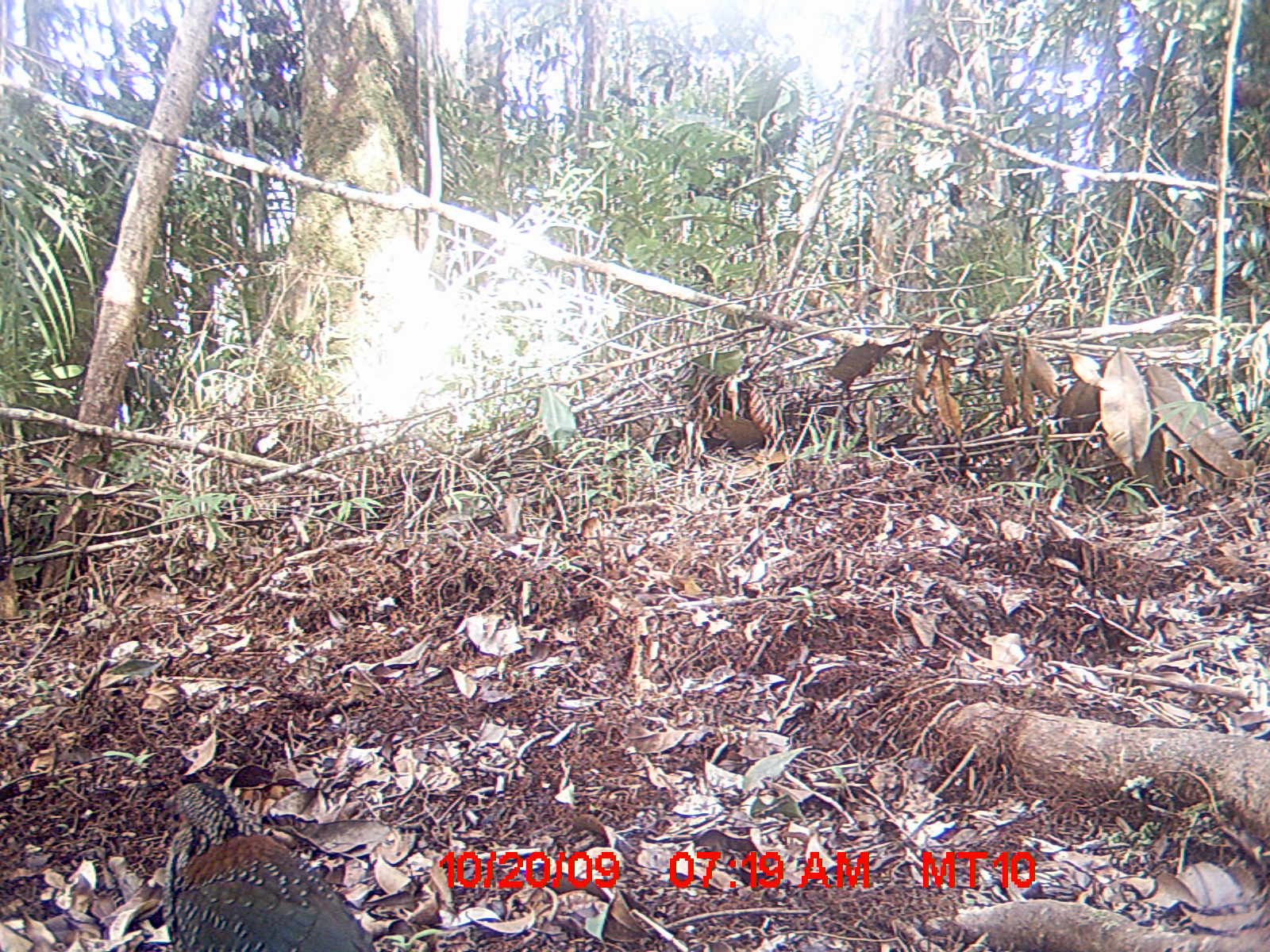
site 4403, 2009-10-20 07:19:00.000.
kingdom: Animalia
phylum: Chordata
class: Aves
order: Coraciiformes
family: Brachypteraciidae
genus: Brachypteracias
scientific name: Brachypteracias squamiger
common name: scaly ground-roller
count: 1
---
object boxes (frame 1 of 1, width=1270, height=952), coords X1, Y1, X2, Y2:
brachypteracias squamiger: 164, 783, 379, 952